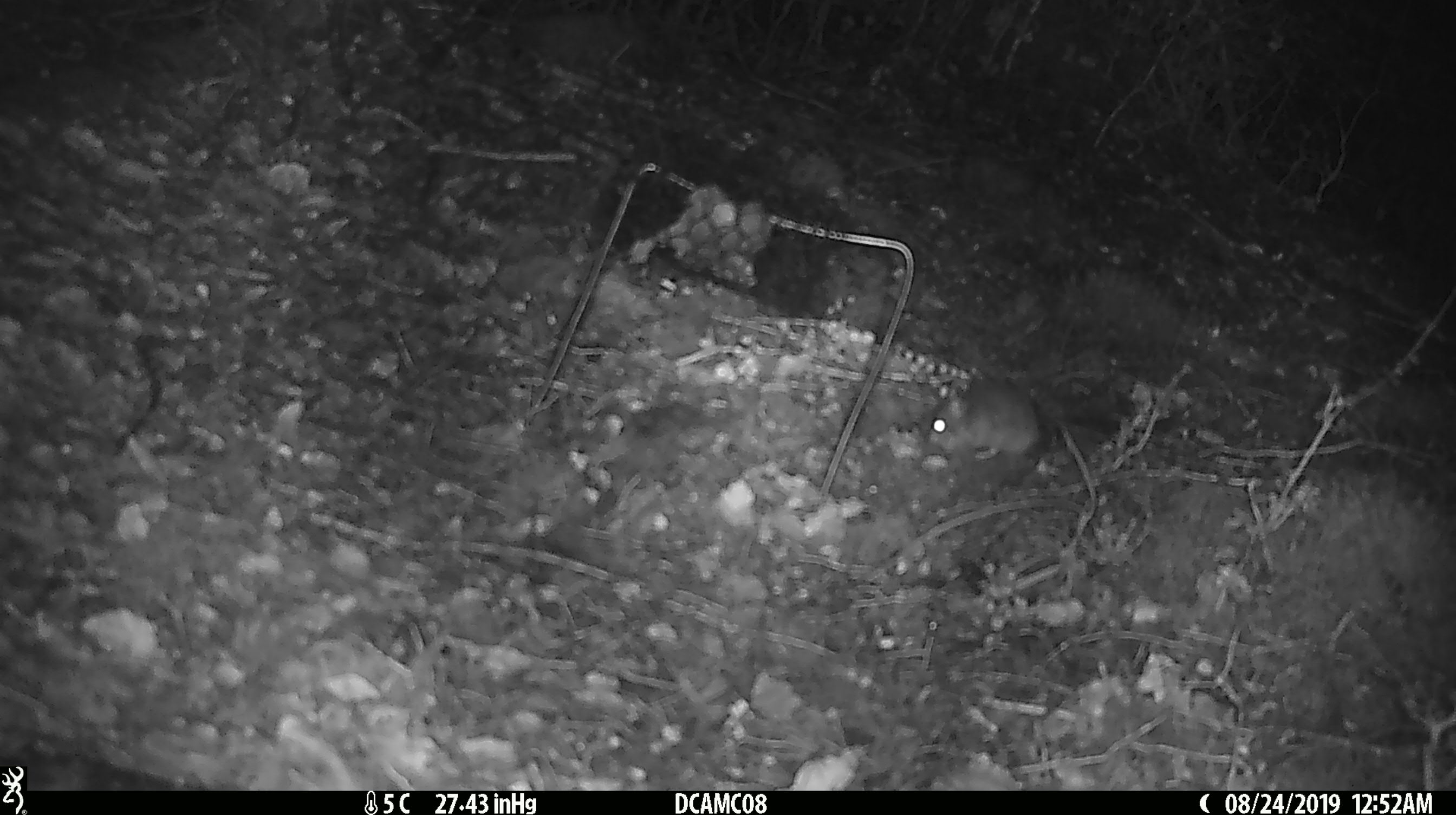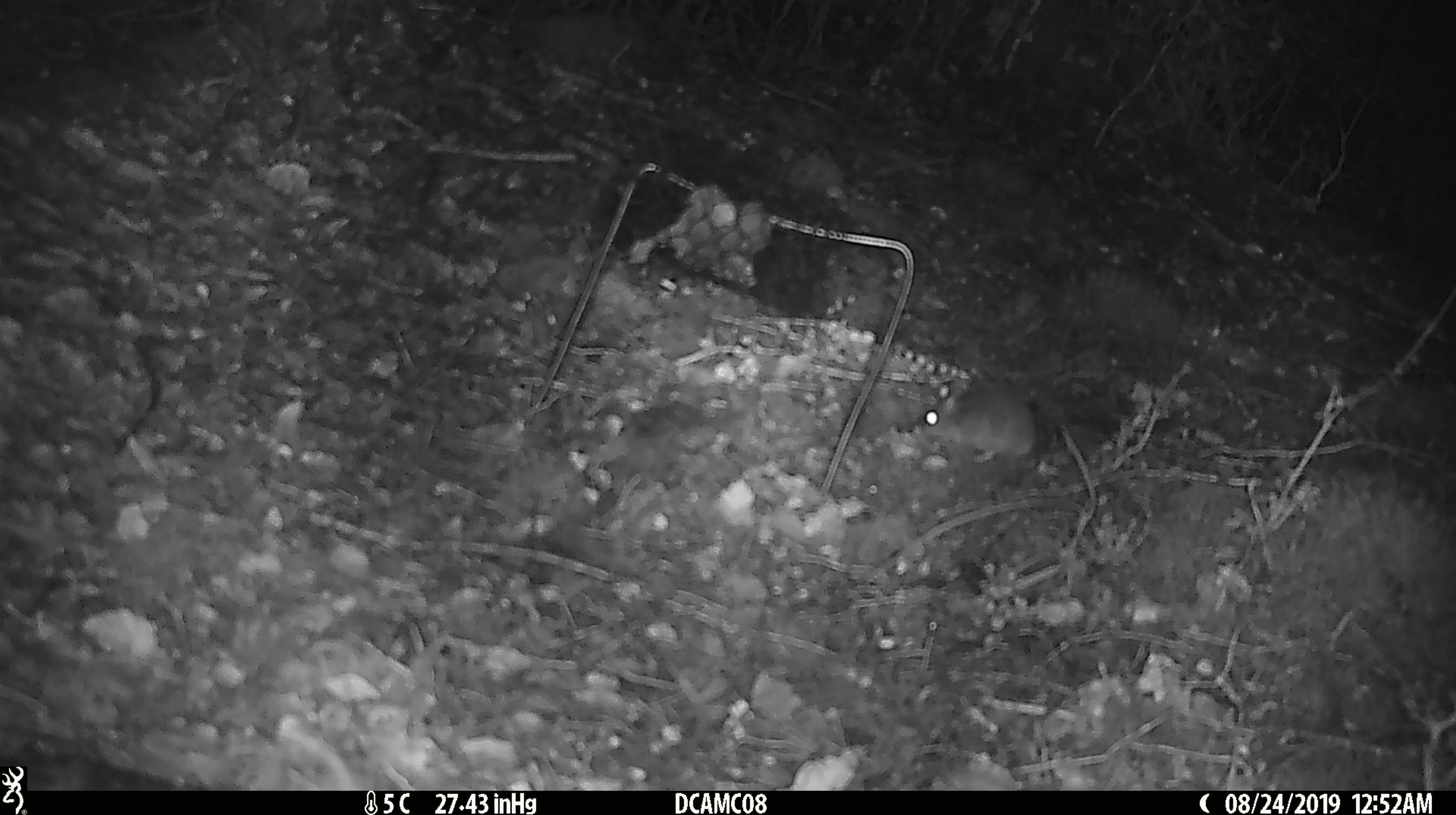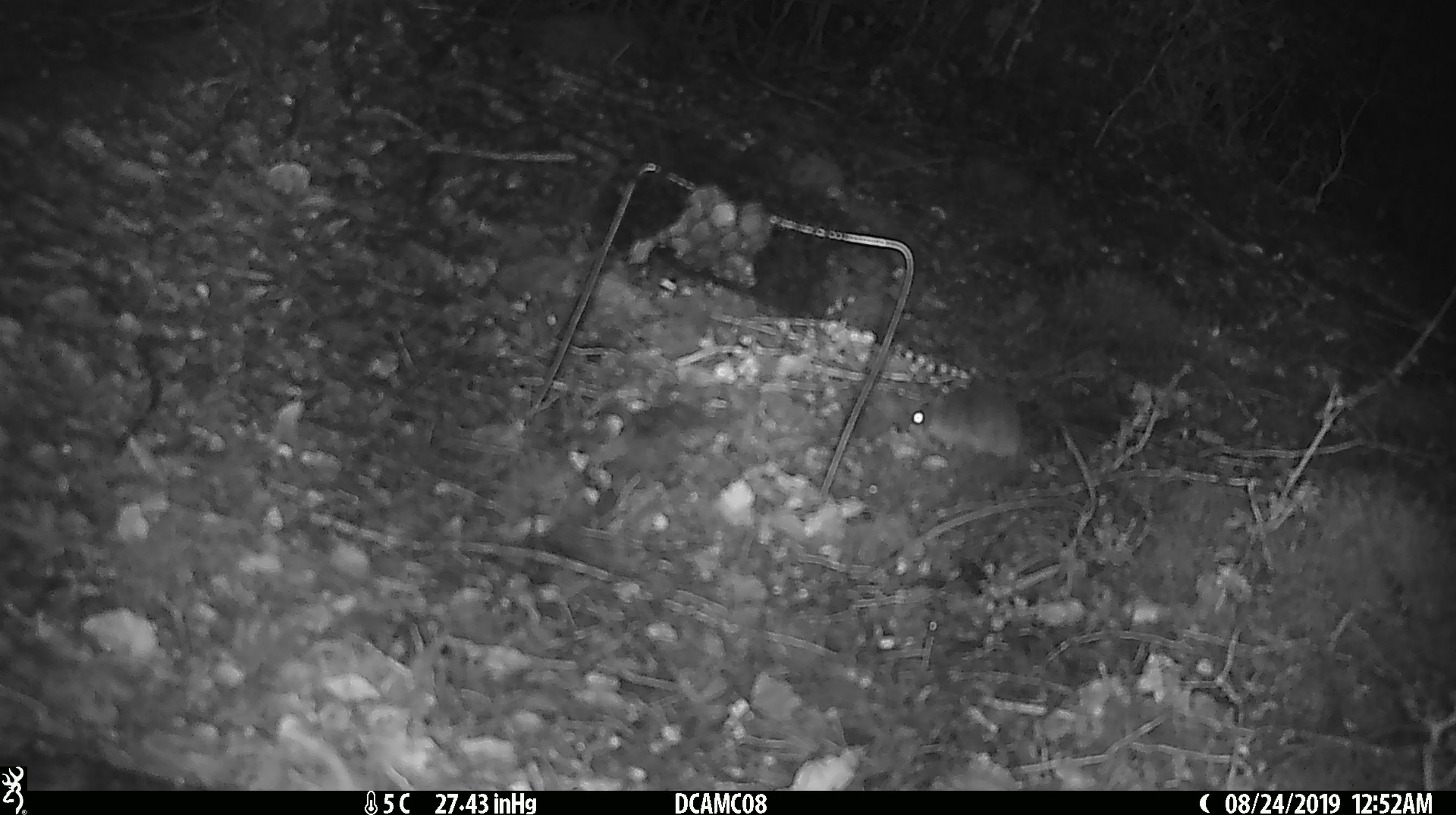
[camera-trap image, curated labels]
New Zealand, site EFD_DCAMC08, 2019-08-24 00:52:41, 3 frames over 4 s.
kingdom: Animalia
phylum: Chordata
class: Mammalia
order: Rodentia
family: Muridae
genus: Mus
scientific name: Mus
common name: mouse